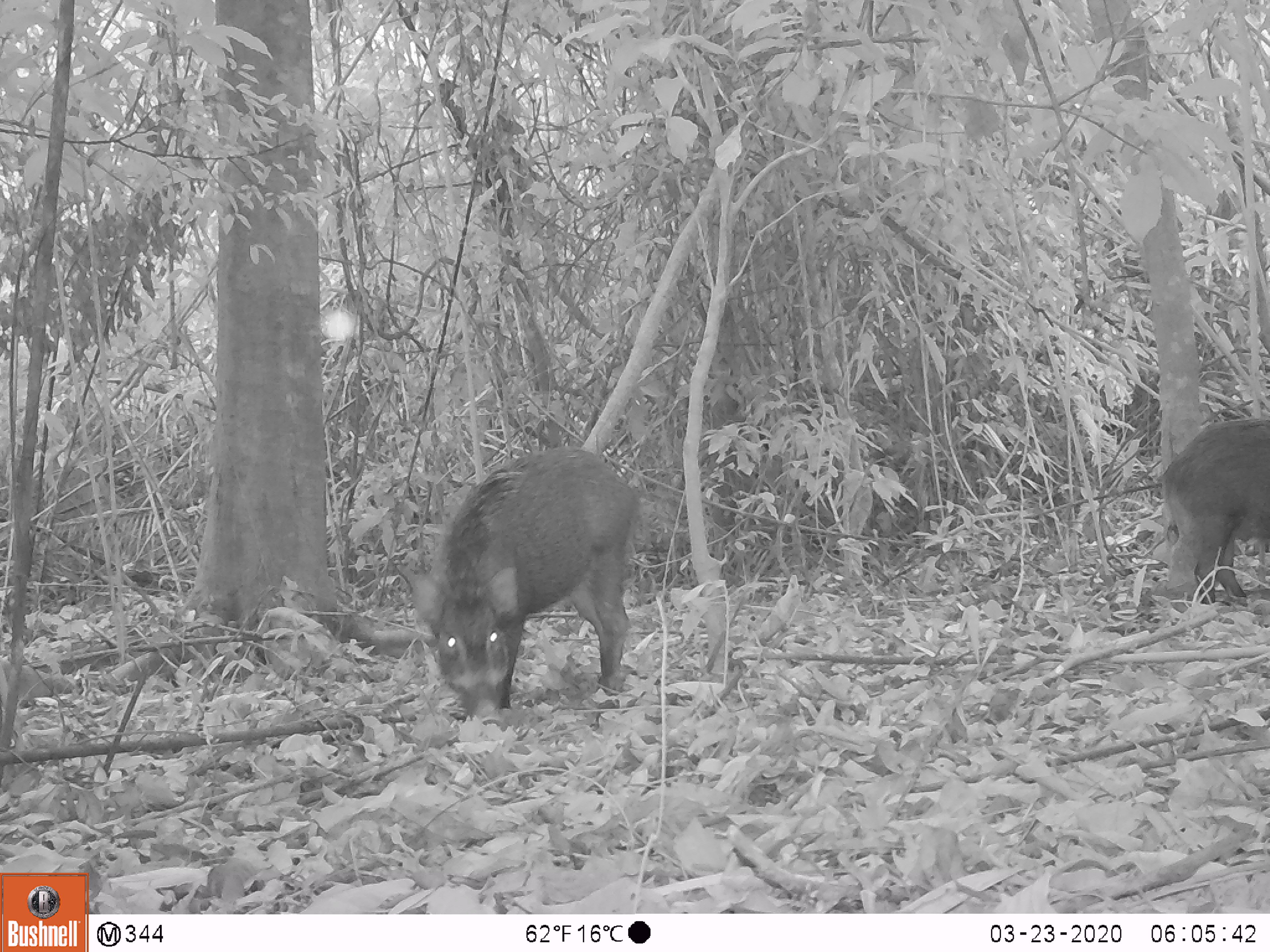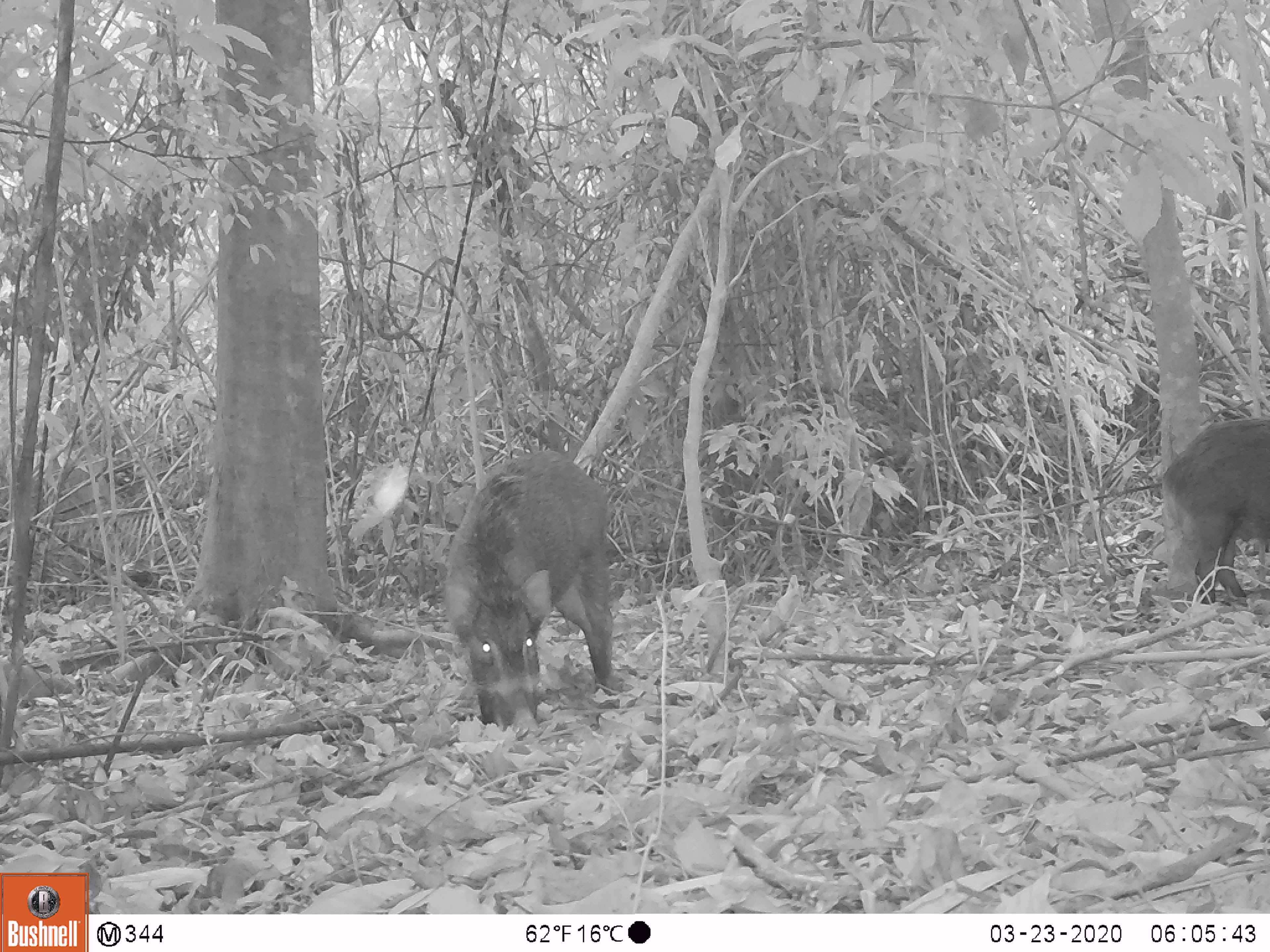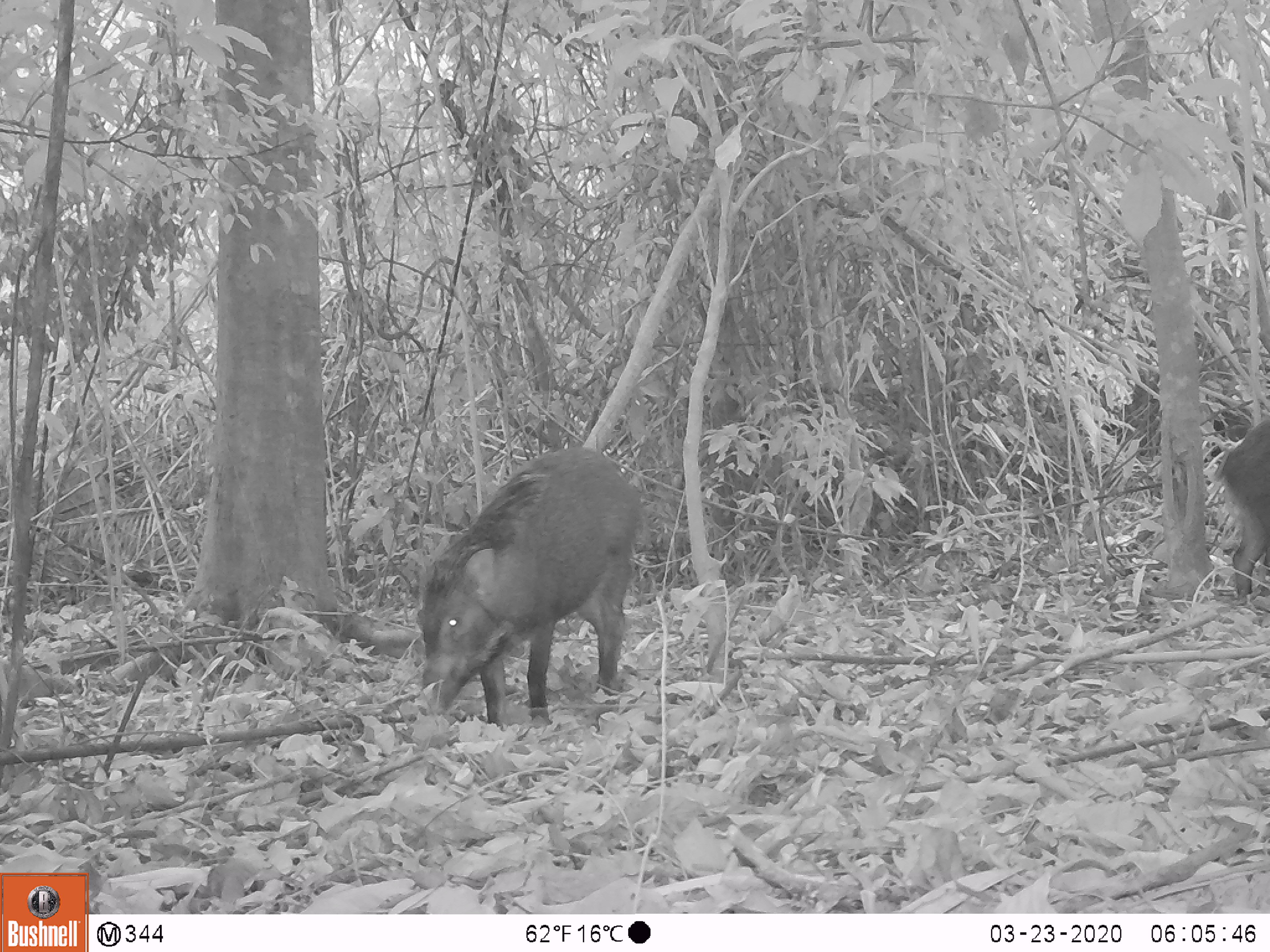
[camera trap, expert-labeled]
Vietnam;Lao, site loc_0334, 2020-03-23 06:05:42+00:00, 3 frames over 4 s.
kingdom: Animalia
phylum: Chordata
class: Mammalia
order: Artiodactyla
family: Suidae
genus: Sus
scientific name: Sus scrofa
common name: eurasian wild pig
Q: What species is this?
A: Eurasian wild pig (Sus scrofa).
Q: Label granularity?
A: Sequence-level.